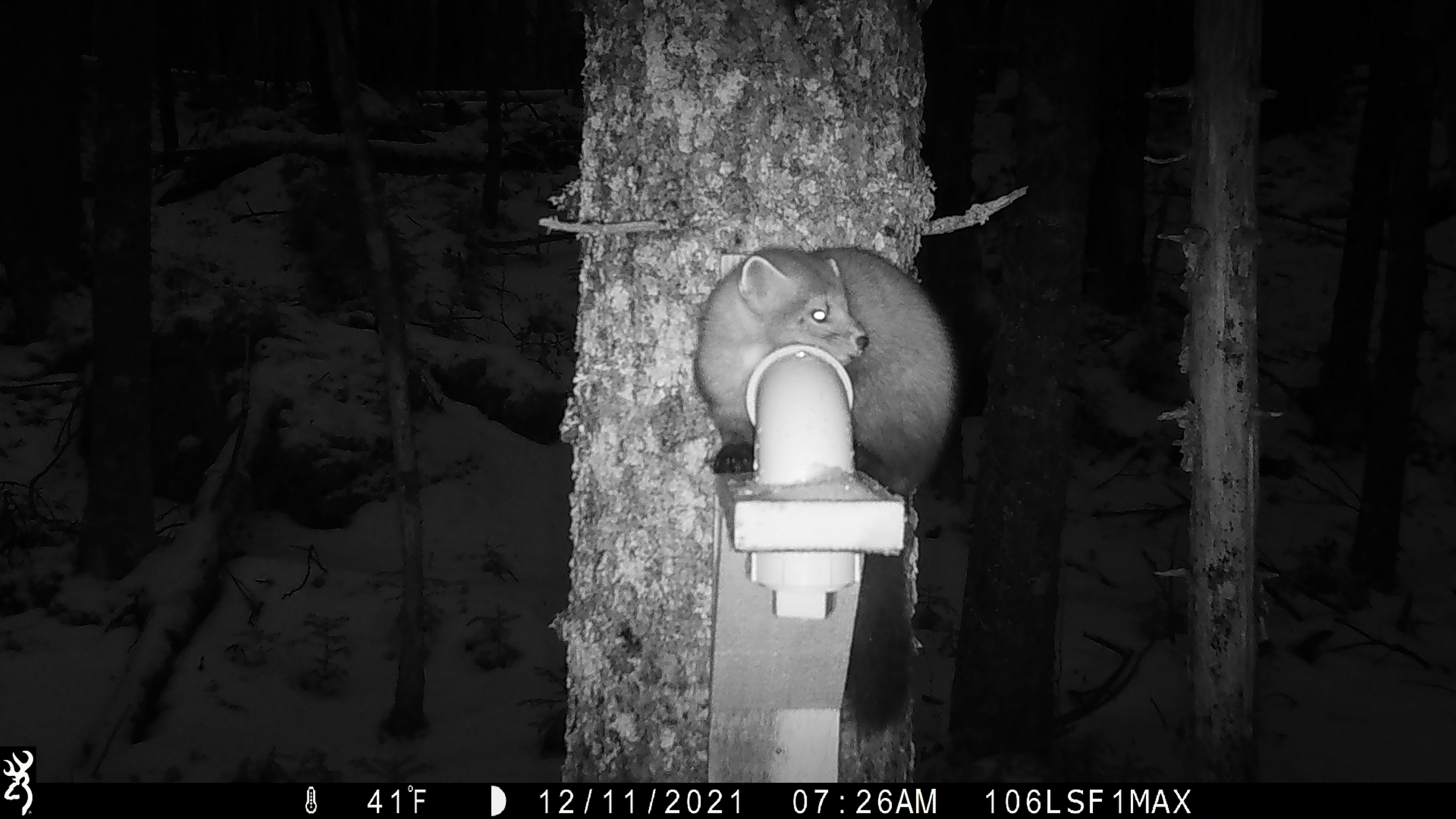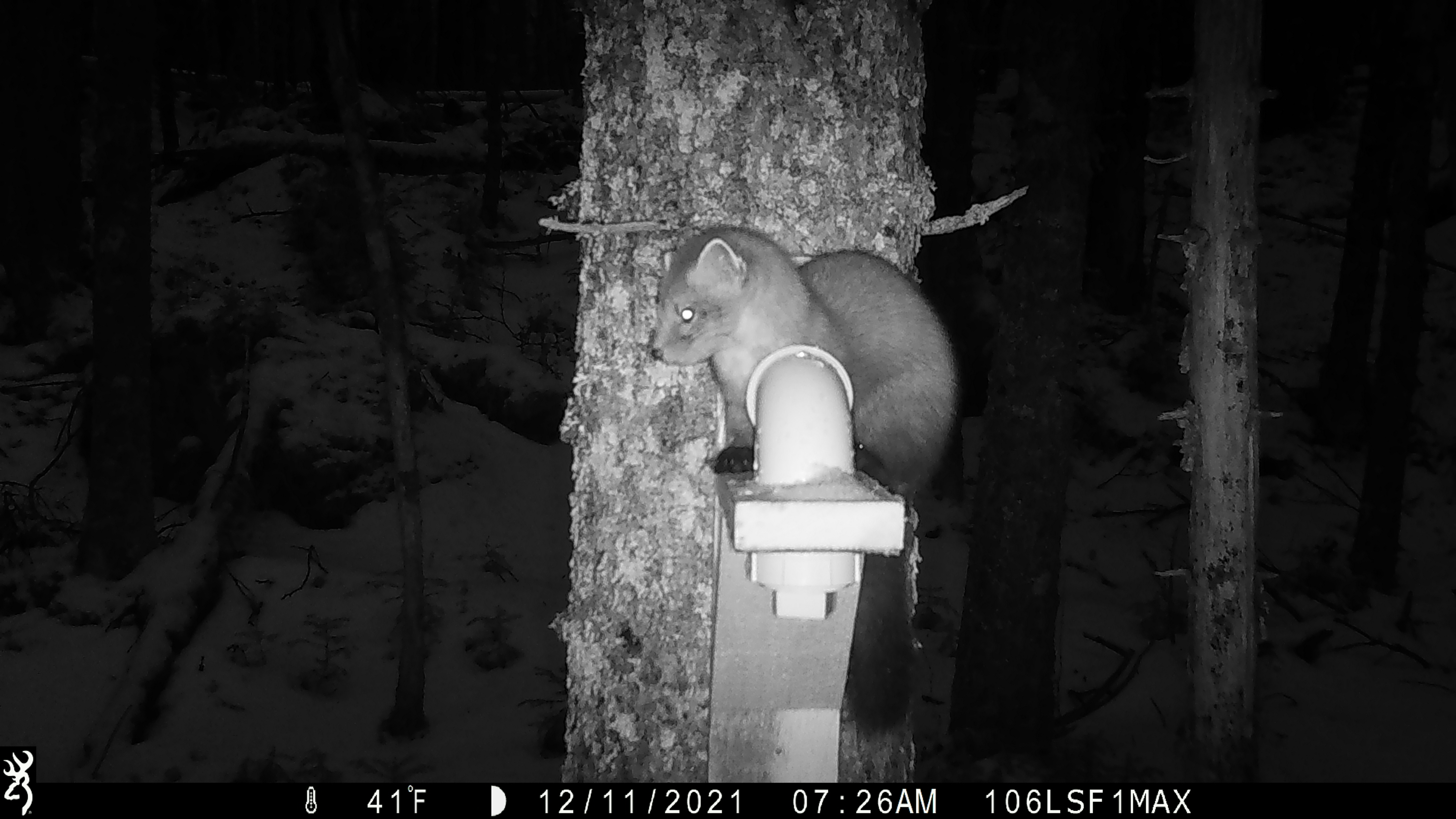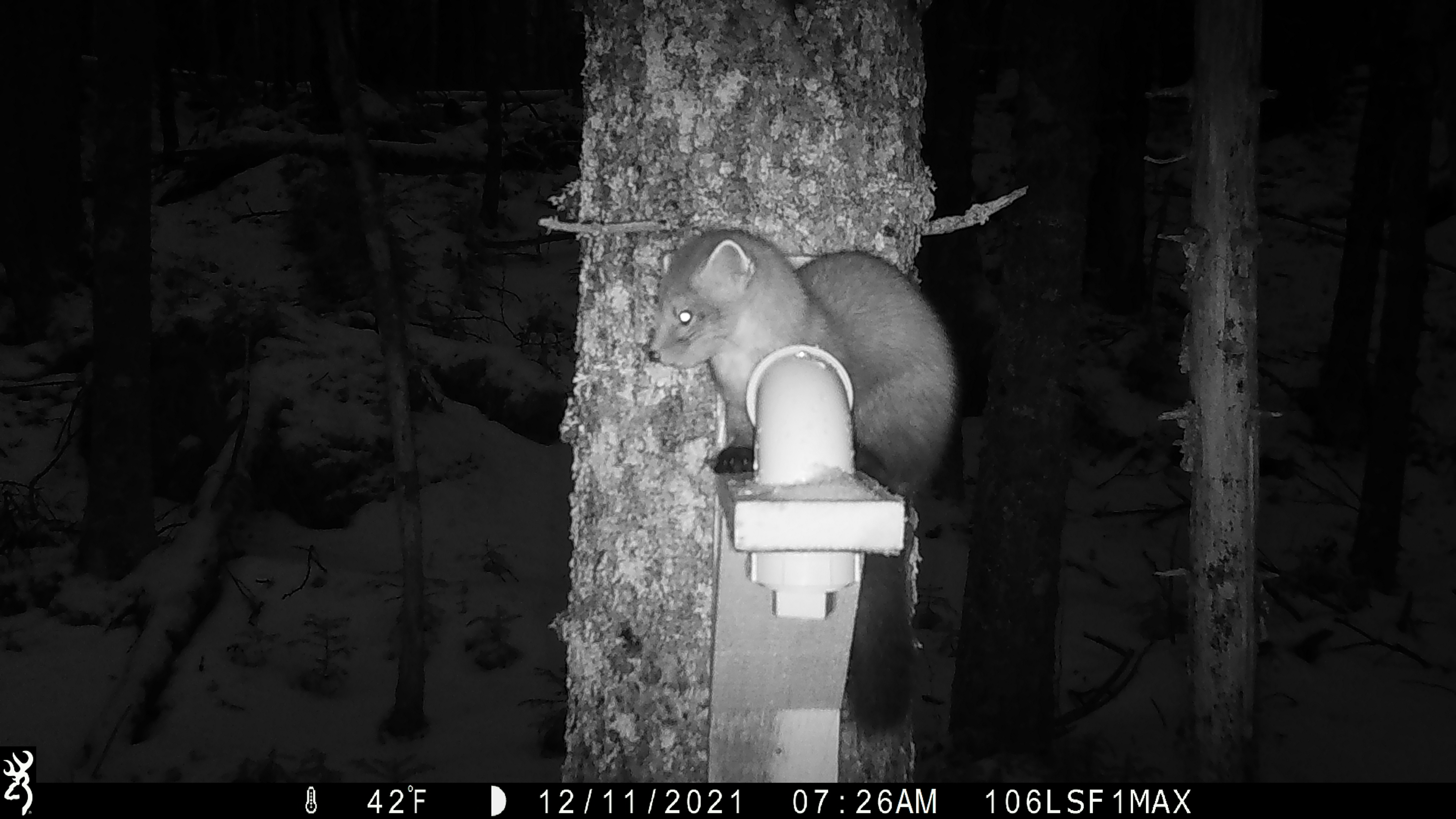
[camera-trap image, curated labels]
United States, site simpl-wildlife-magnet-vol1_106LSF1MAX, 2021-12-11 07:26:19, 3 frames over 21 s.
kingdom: Animalia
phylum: Chordata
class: Mammalia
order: Carnivora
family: Mustelidae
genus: Martes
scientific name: Martes americana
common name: american marten